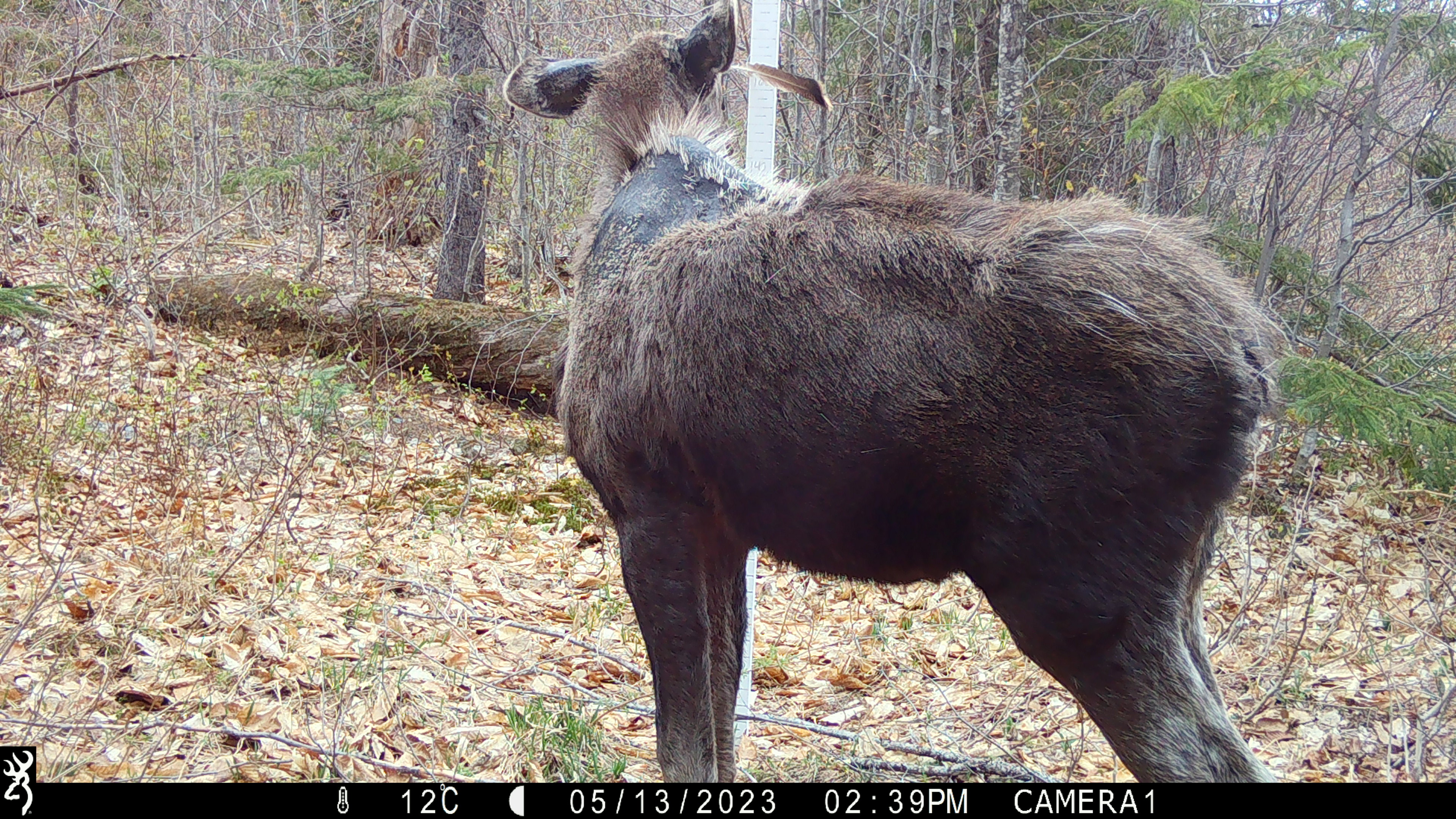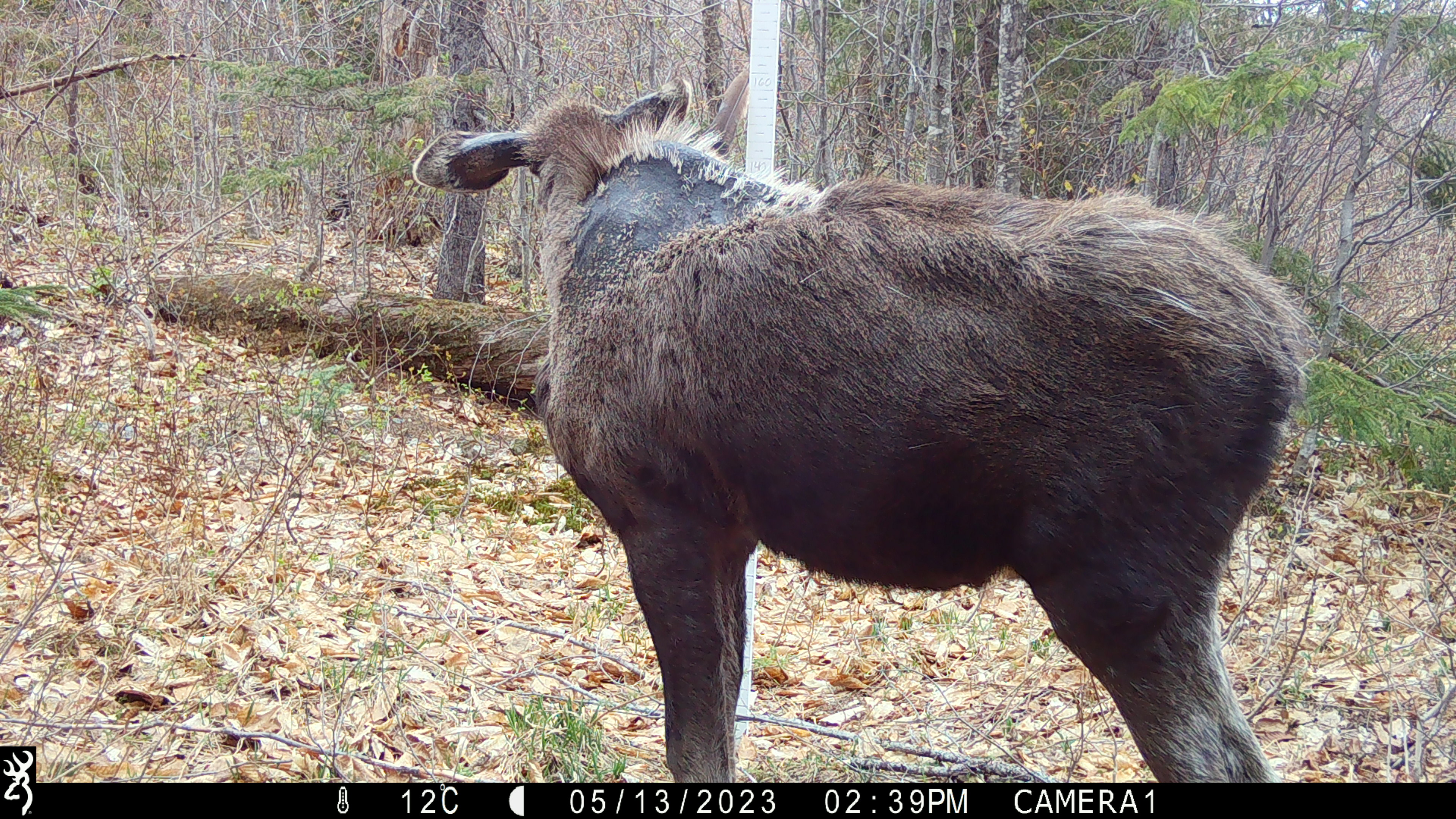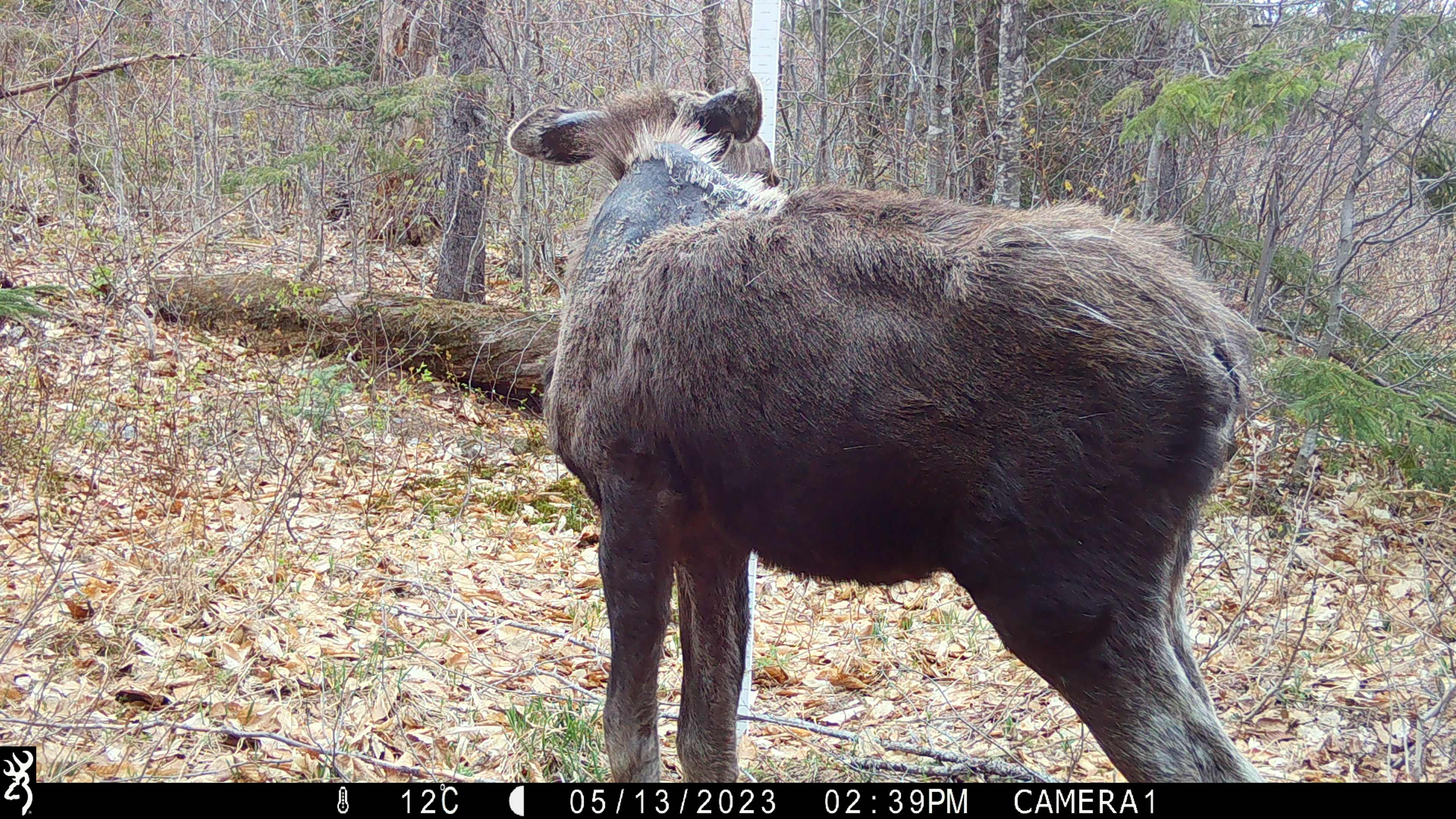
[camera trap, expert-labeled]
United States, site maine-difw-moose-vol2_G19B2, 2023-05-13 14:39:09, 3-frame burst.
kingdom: Animalia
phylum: Chordata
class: Mammalia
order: Artiodactyla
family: Cervidae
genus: Alces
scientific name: Alces alces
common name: moose